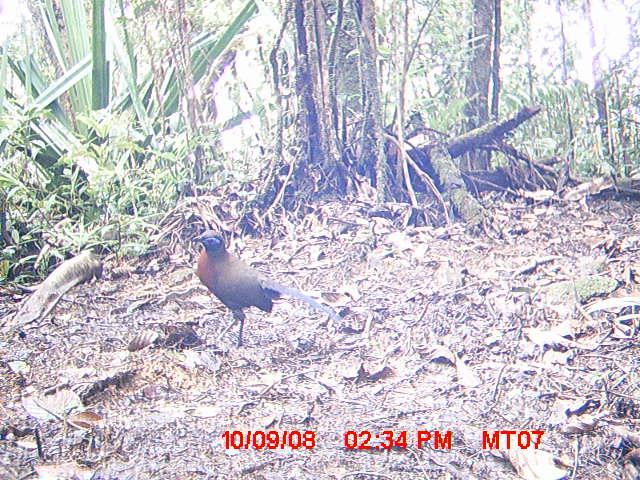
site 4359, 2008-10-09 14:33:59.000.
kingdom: Animalia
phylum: Chordata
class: Aves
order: Cuculiformes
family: Cuculidae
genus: Coua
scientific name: Coua serriana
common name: red-breasted coua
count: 1